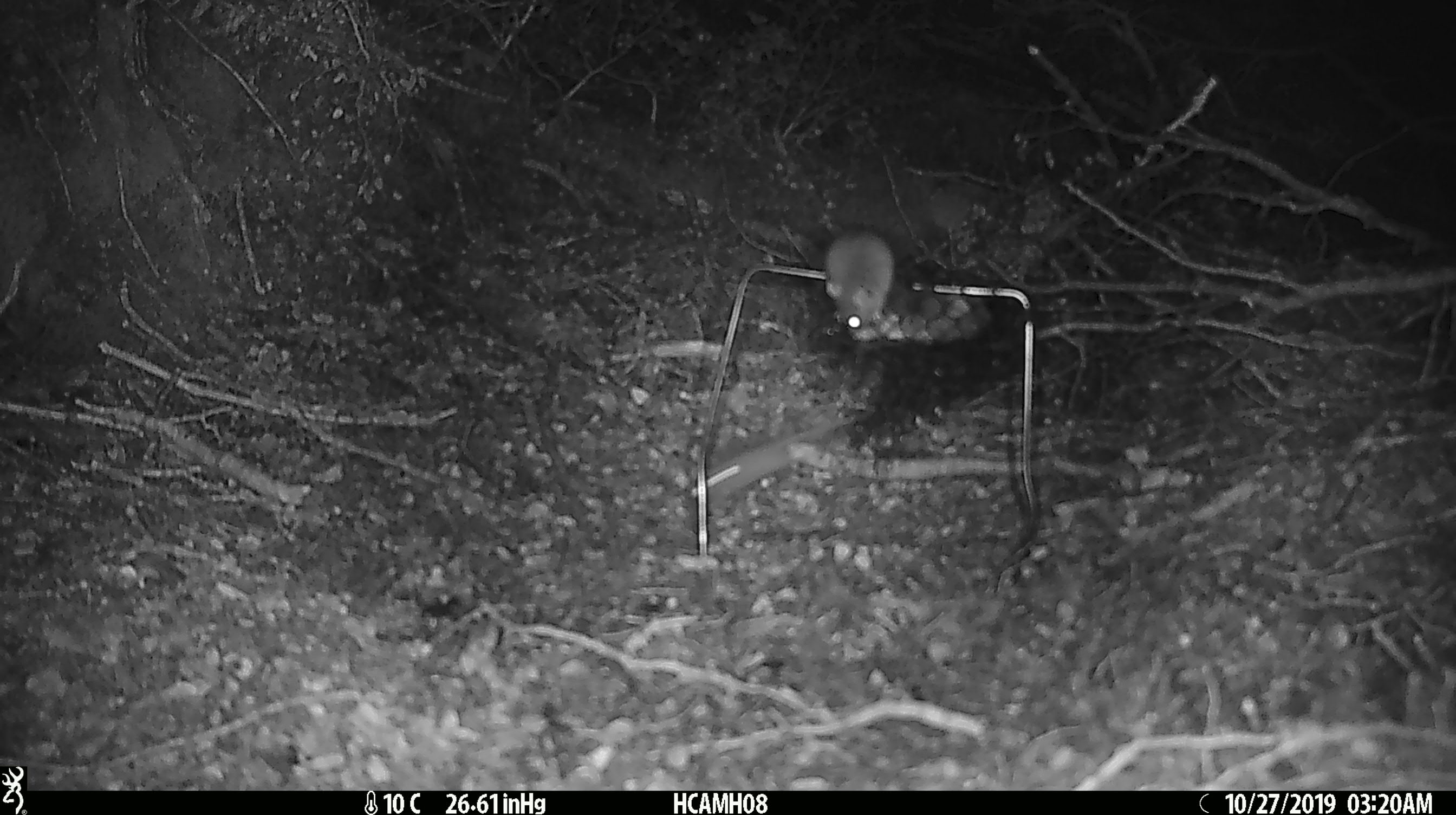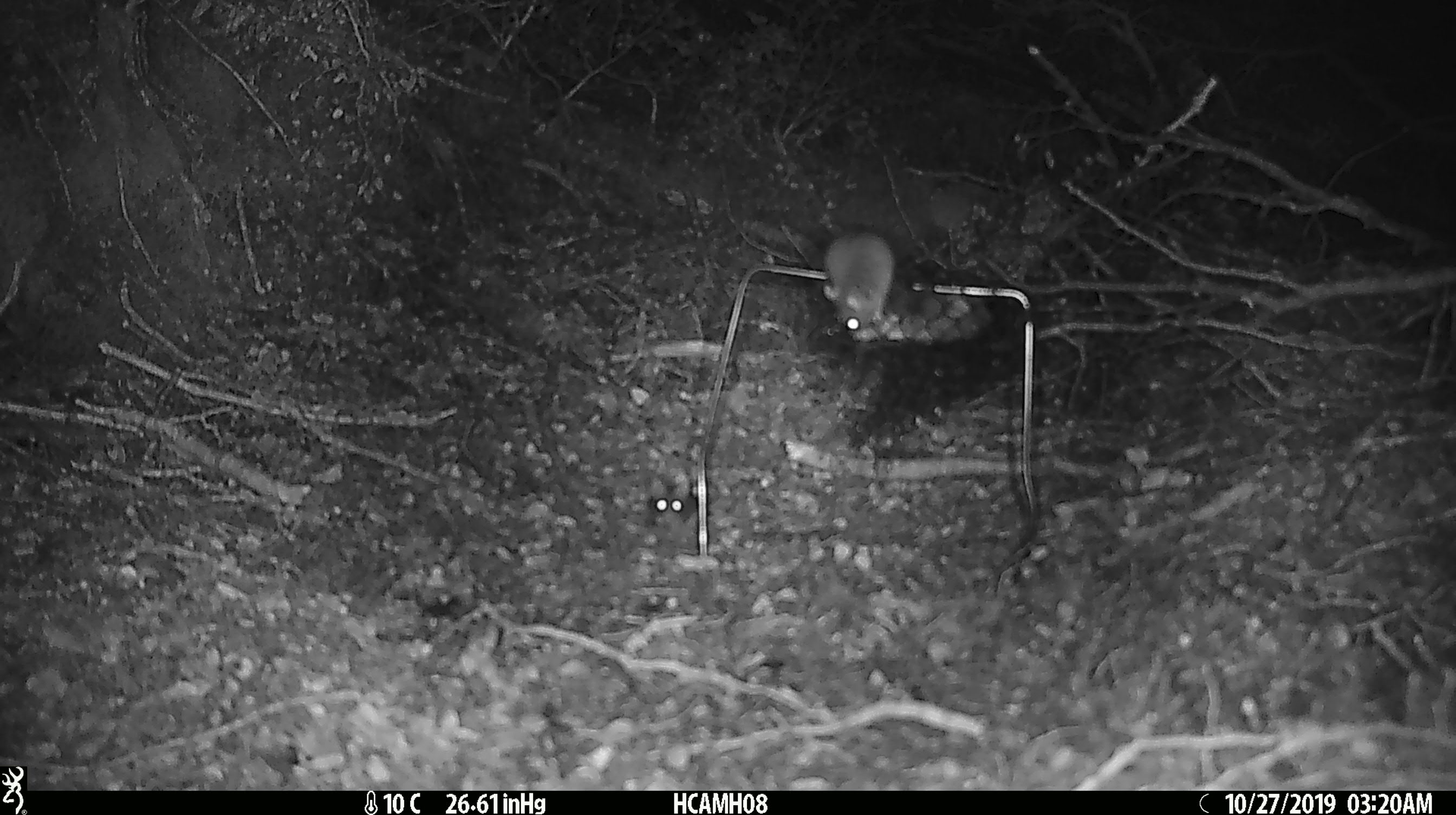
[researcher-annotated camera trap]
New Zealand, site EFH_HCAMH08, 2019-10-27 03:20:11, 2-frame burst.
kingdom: Animalia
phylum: Chordata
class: Mammalia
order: Rodentia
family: Muridae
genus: Mus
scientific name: Mus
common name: mouse